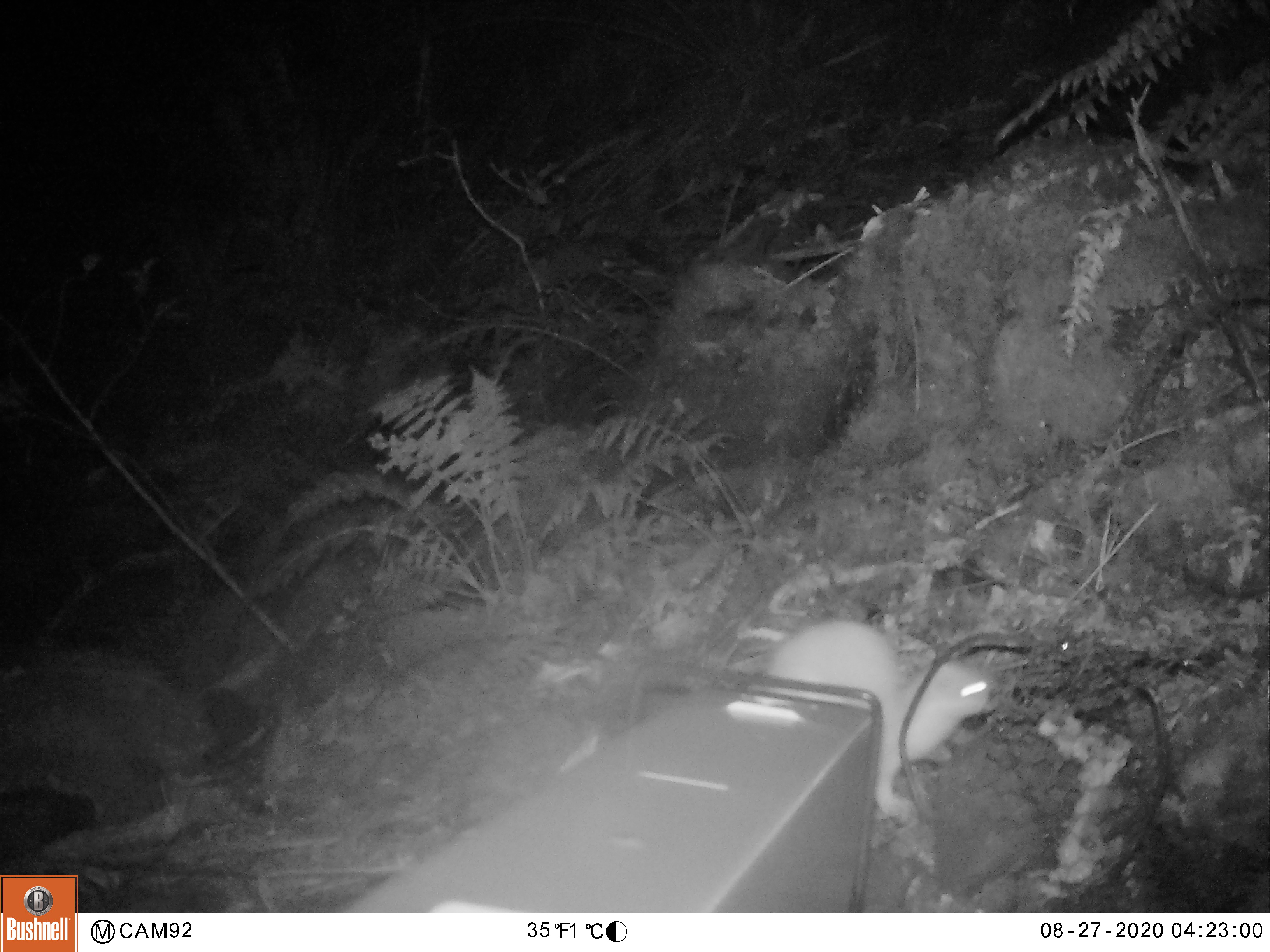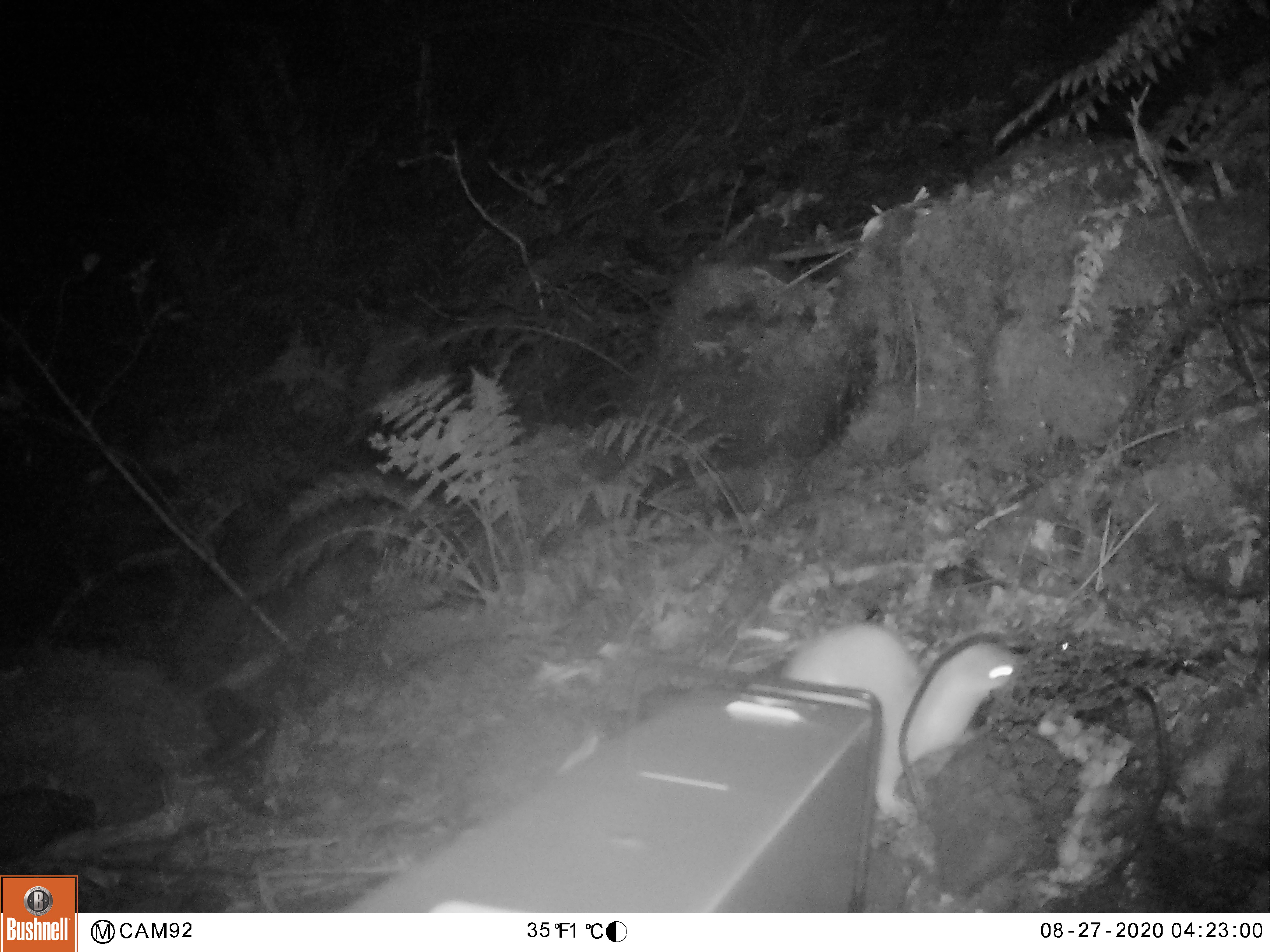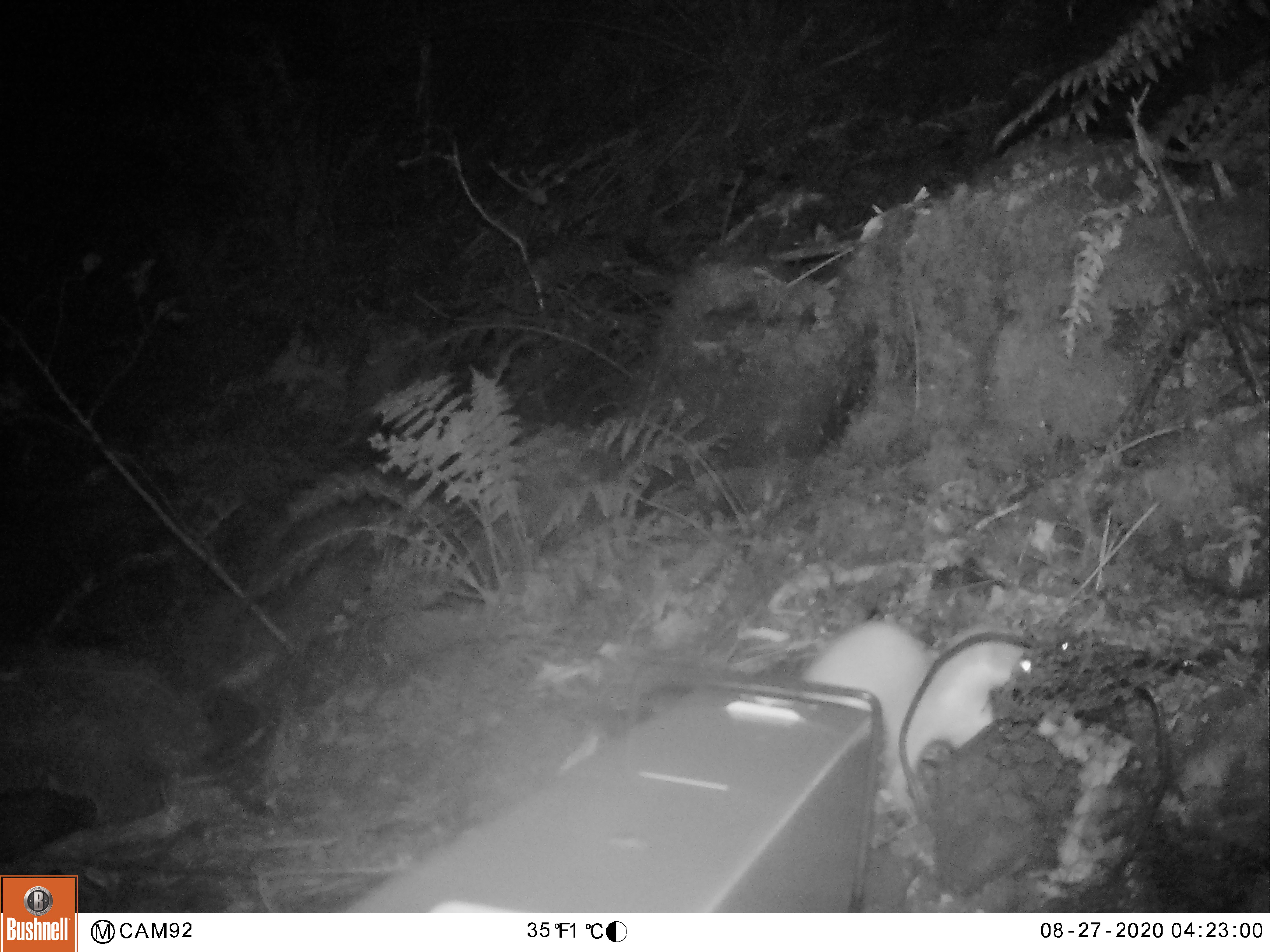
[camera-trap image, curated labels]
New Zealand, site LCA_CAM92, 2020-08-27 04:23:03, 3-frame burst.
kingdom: Animalia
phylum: Chordata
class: Mammalia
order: Carnivora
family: Mustelidae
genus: Mustela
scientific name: Mustela erminea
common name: stoat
Stoat (Mustela erminea).